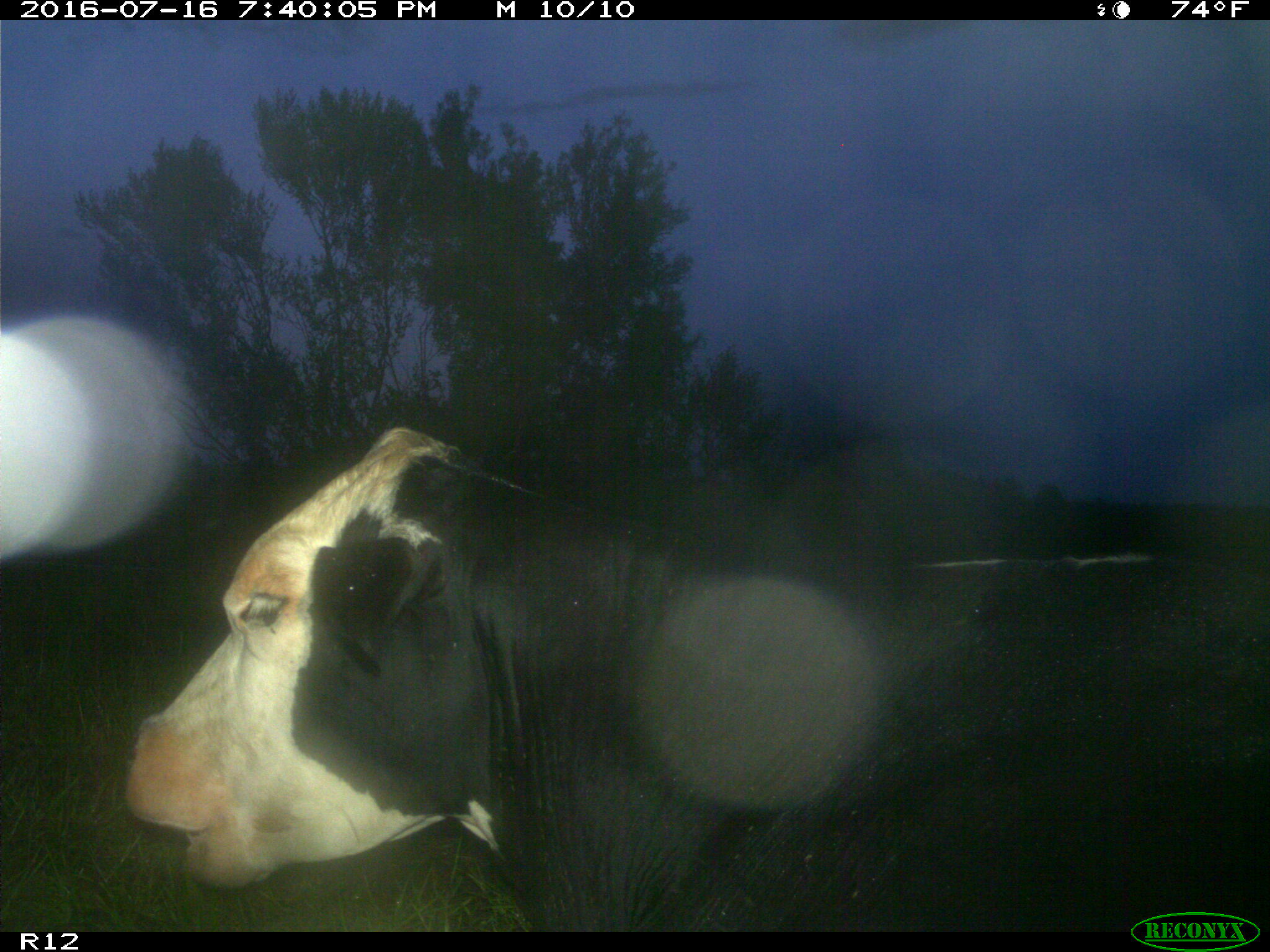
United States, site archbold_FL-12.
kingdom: Animalia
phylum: Chordata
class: Mammalia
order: Artiodactyla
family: Bovidae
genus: Bos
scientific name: Bos taurus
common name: domestic cow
Bos taurus (domestic cow).